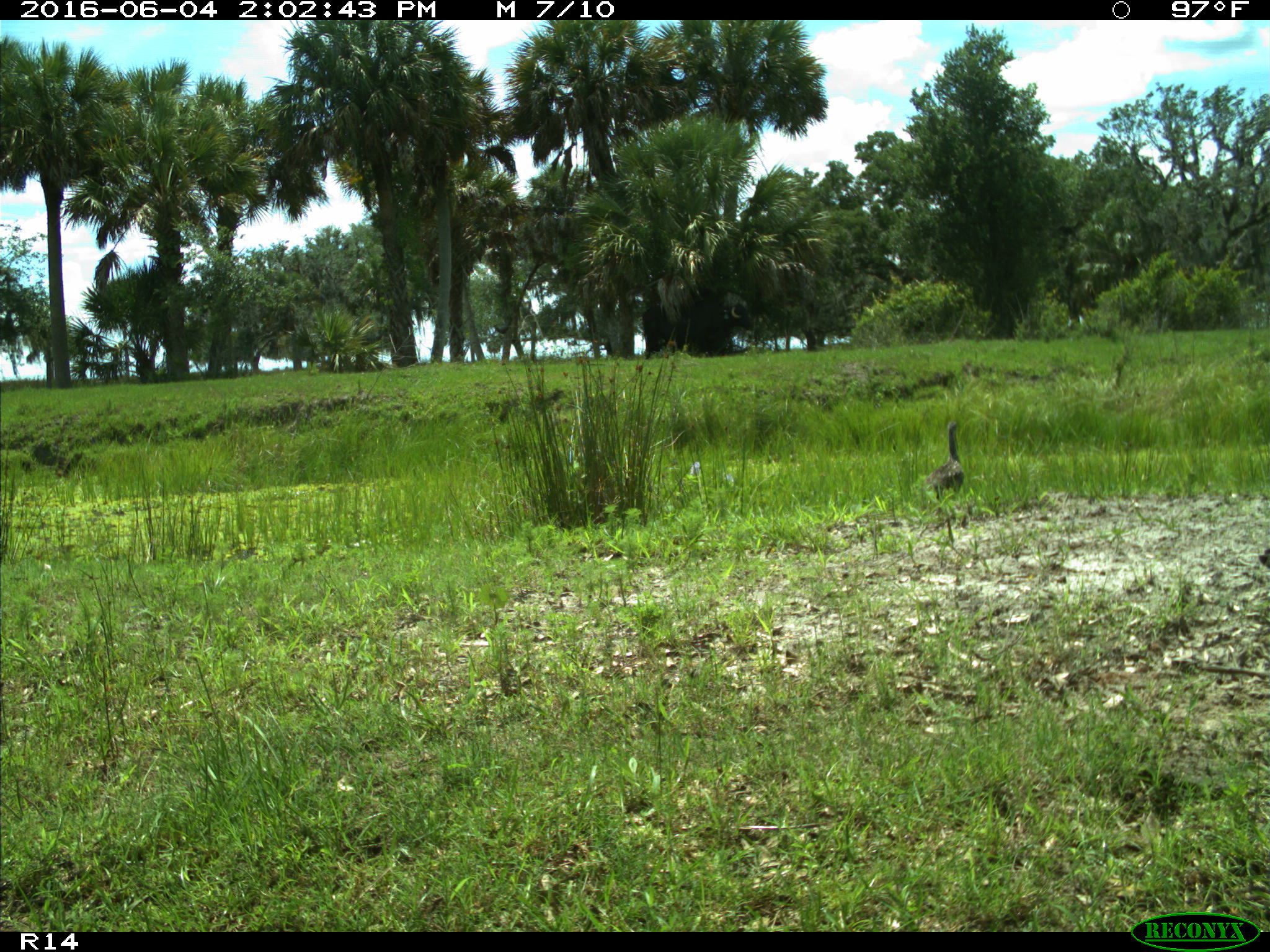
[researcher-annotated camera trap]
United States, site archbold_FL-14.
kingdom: Animalia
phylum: Chordata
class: Aves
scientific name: Aves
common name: birds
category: unidentified bird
Unidentified bird (birds) (Aves).